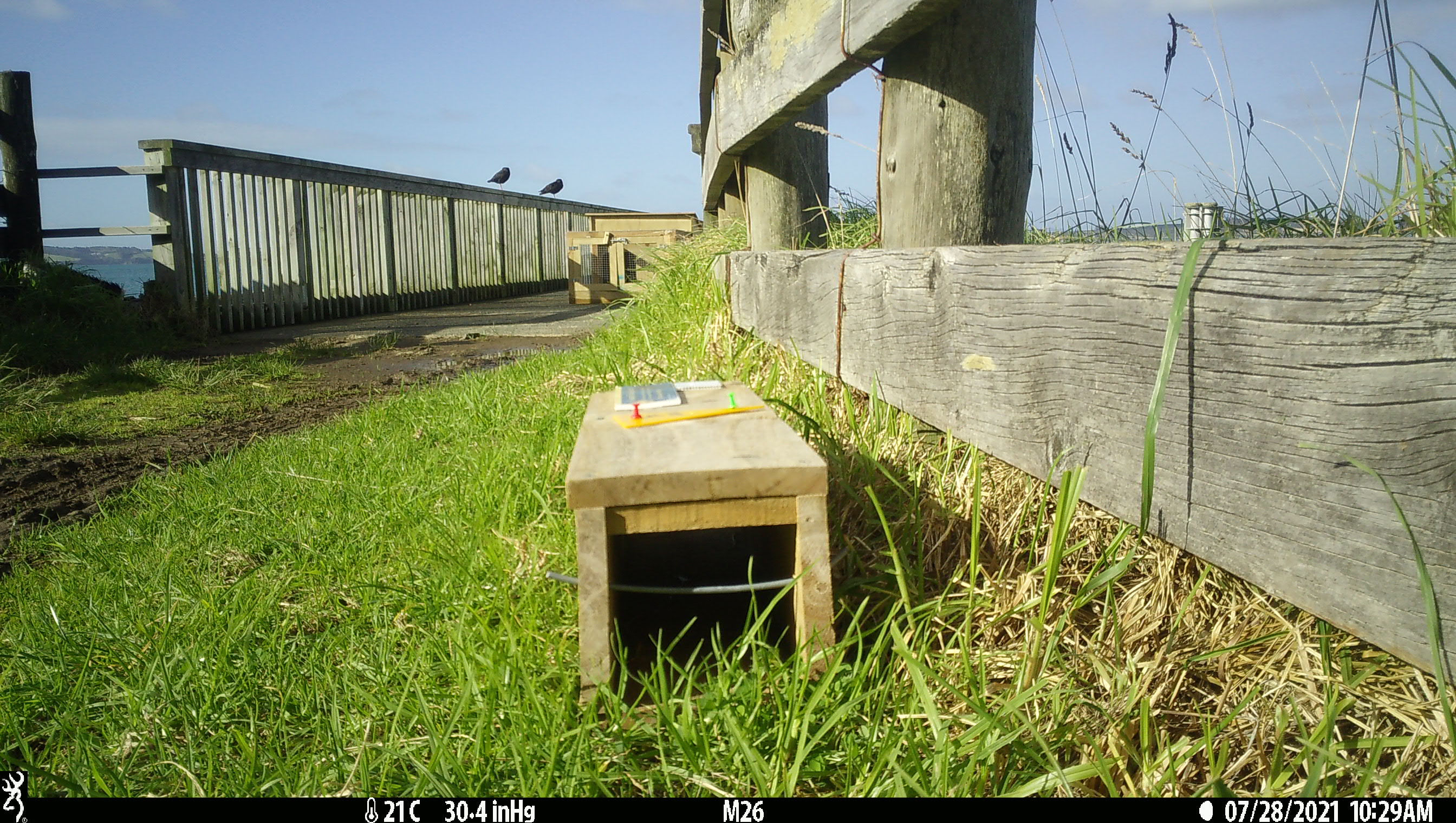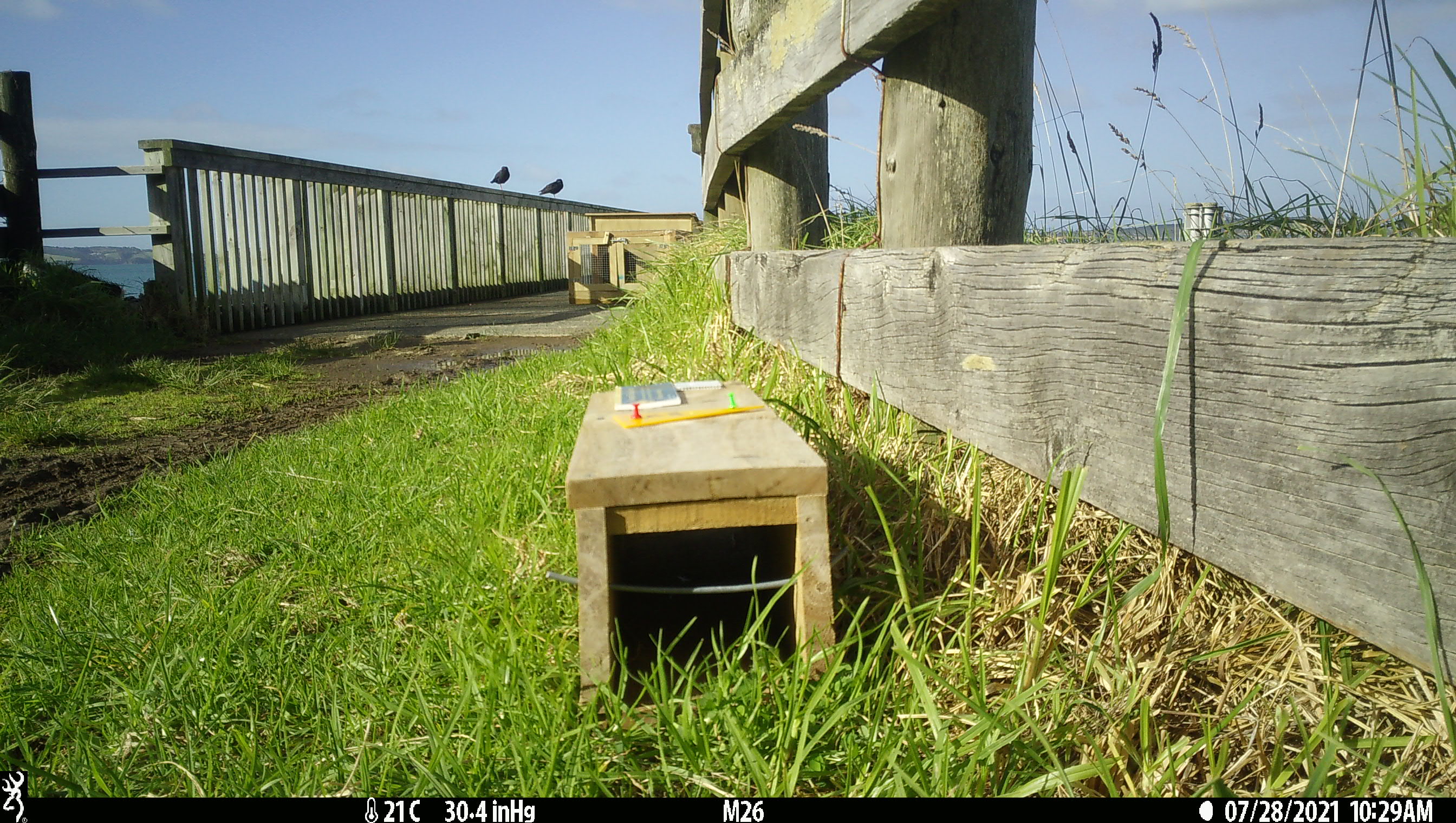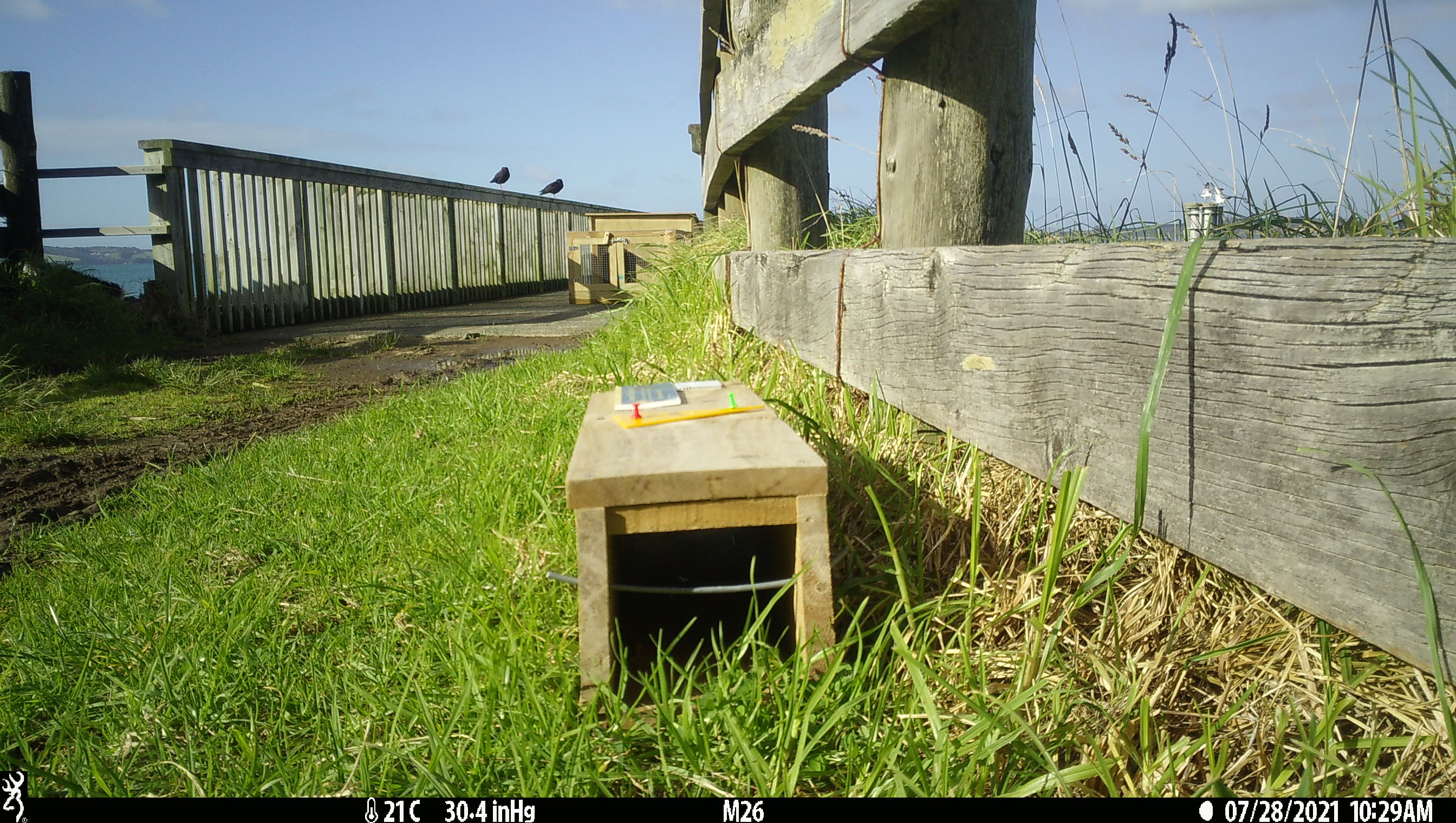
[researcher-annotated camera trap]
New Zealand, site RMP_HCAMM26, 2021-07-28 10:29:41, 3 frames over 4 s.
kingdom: Animalia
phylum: Chordata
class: Aves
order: Charadriiformes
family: Haematopodidae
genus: Haematopus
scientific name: Haematopus unicolor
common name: variable oystercatcher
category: oystercatcher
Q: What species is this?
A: Oystercatcher (variable oystercatcher) (Haematopus unicolor).